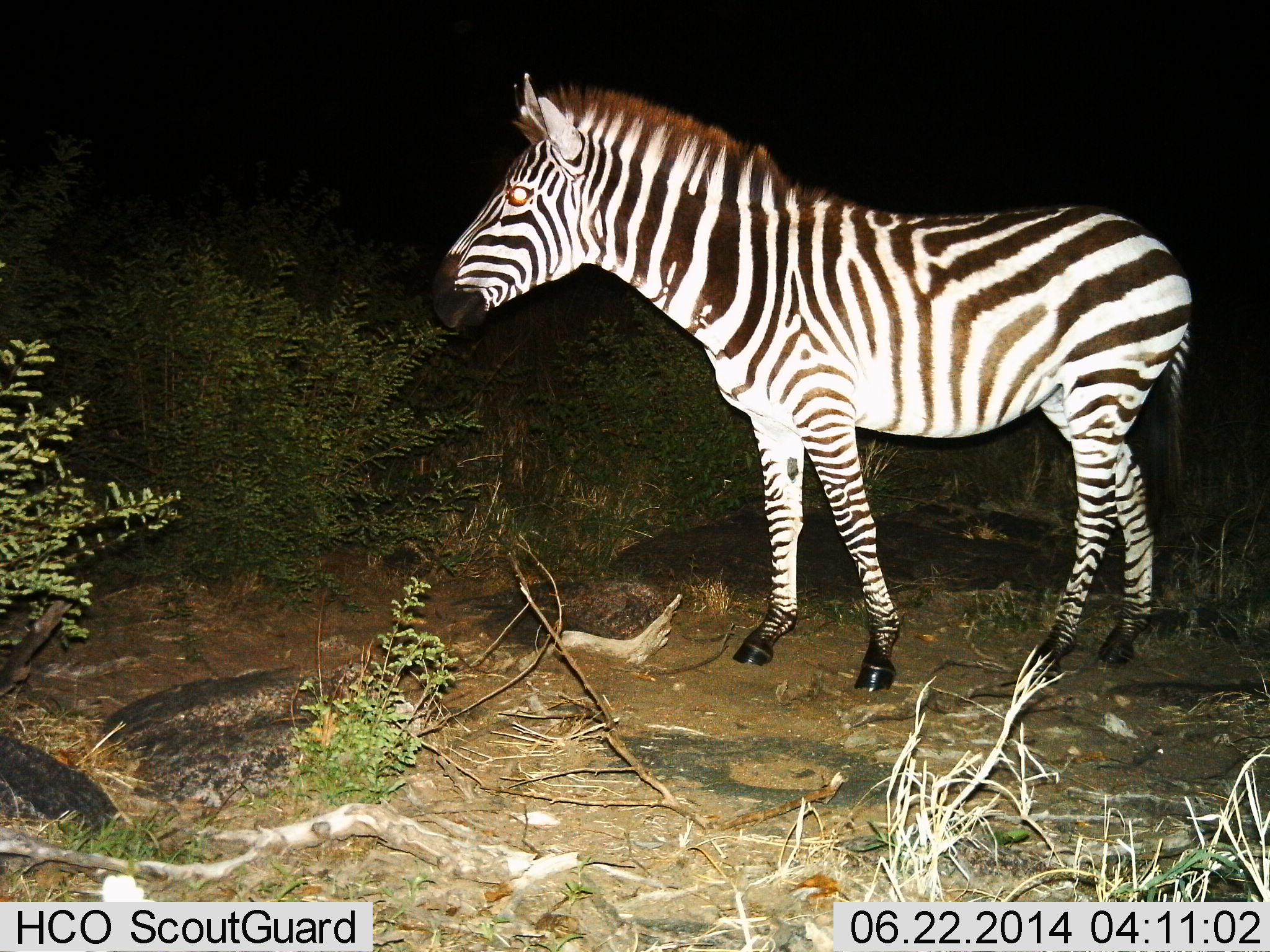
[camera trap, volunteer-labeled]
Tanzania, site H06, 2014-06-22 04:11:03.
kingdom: Animalia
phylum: Chordata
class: Mammalia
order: Perissodactyla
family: Equidae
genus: Equus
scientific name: Equus quagga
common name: plains zebra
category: zebra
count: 1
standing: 100%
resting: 0%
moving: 0%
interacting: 0%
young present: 10%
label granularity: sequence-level